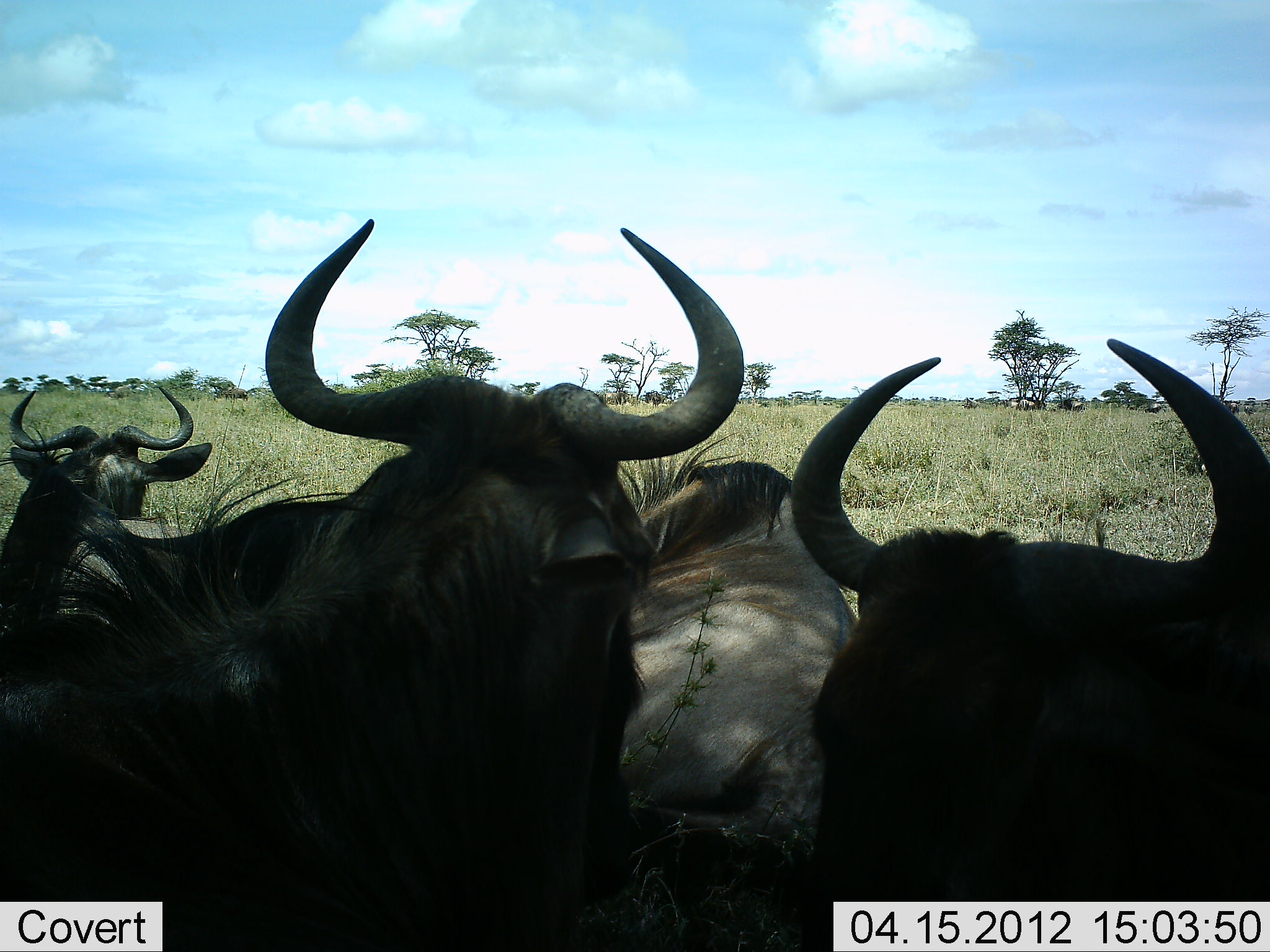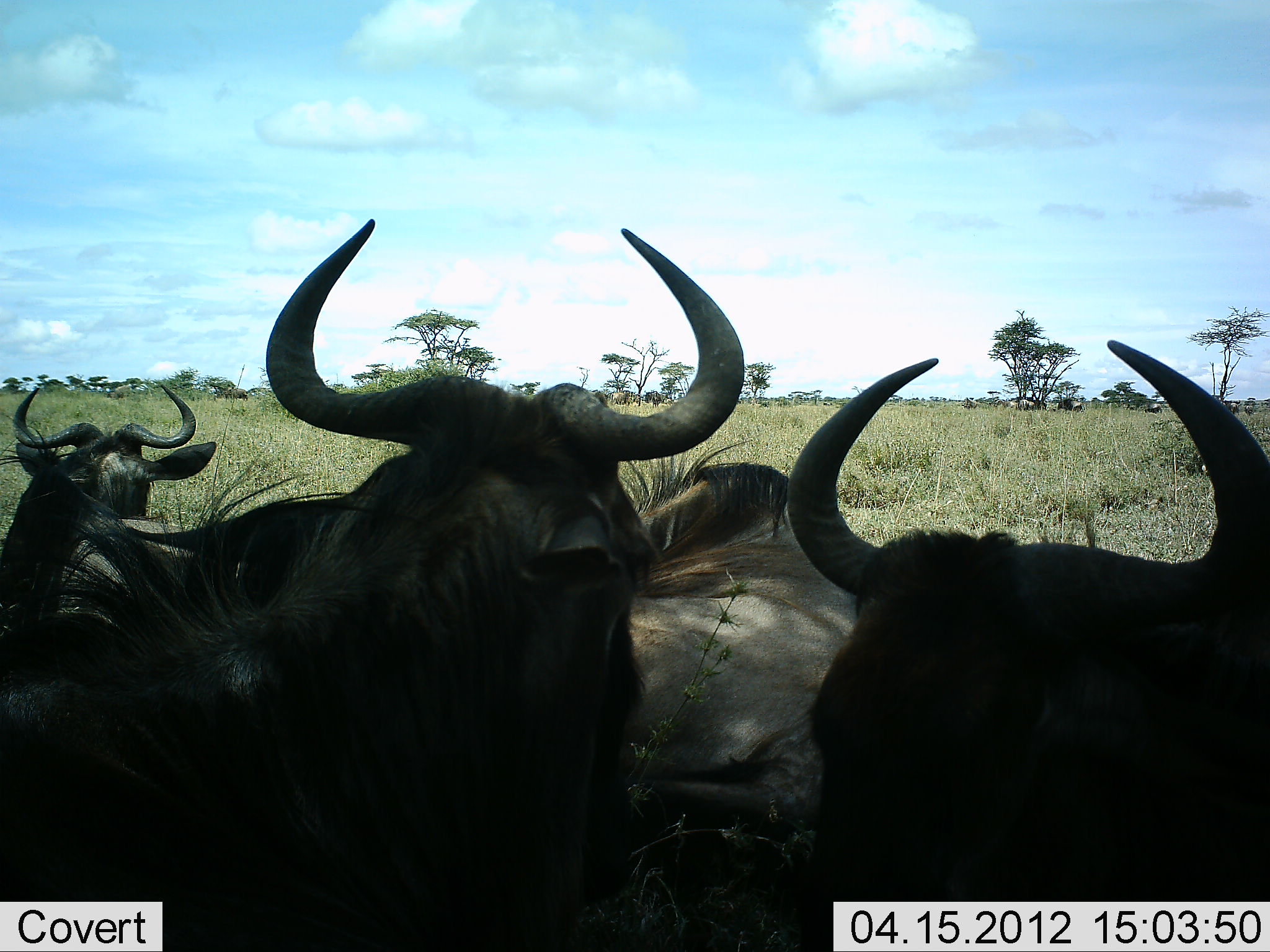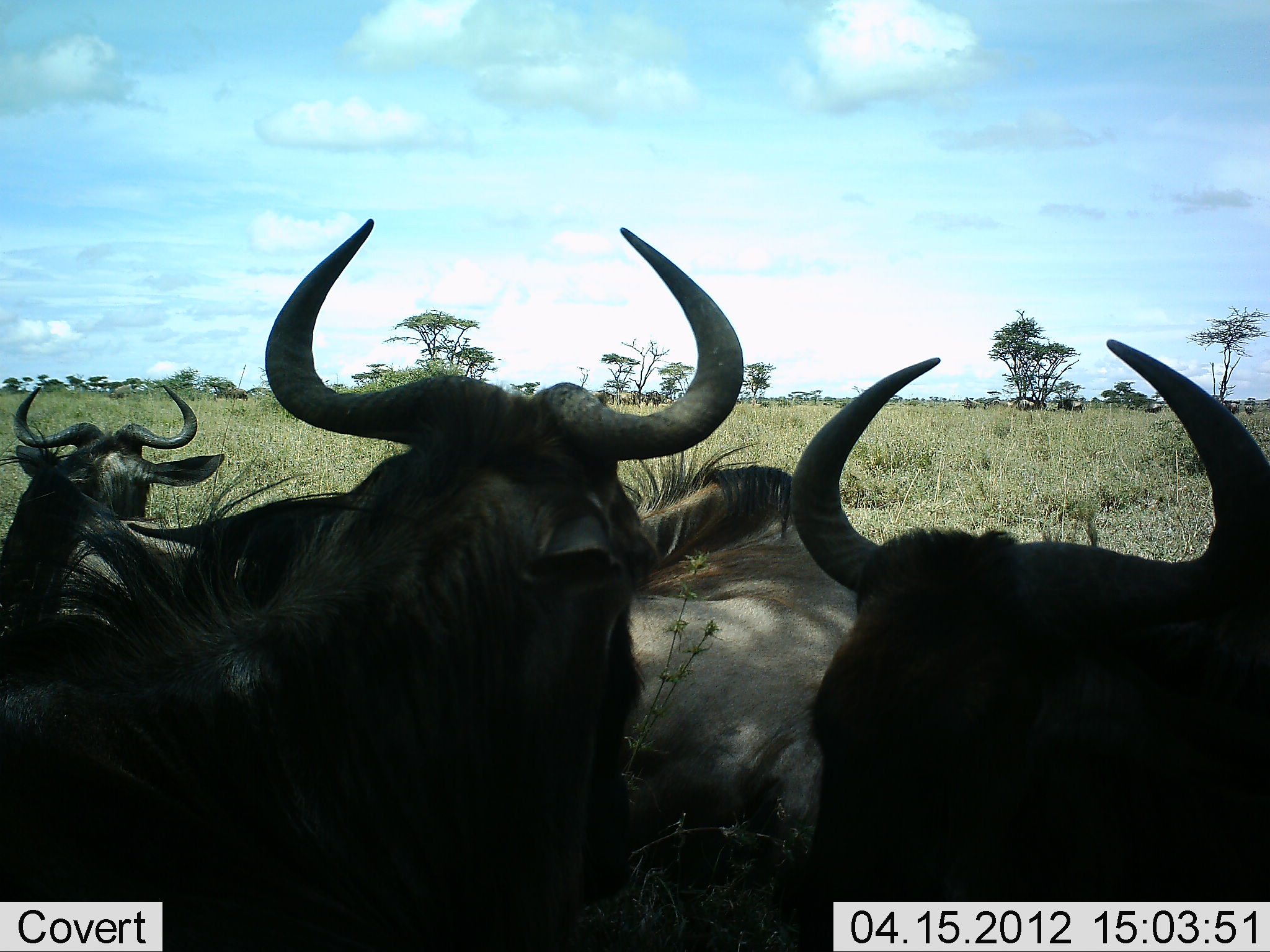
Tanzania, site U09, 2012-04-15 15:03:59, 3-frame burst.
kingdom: Animalia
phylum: Chordata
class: Mammalia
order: Artiodactyla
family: Bovidae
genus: Connochaetes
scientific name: Connochaetes taurinus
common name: blue wildebeest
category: wildebeest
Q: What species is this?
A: Wildebeest (blue wildebeest) (Connochaetes taurinus).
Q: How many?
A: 4.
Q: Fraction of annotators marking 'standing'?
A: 27%.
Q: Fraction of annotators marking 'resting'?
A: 93%.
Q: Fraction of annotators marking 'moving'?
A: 7%.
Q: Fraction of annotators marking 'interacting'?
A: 0%.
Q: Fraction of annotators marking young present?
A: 0%.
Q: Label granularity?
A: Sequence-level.